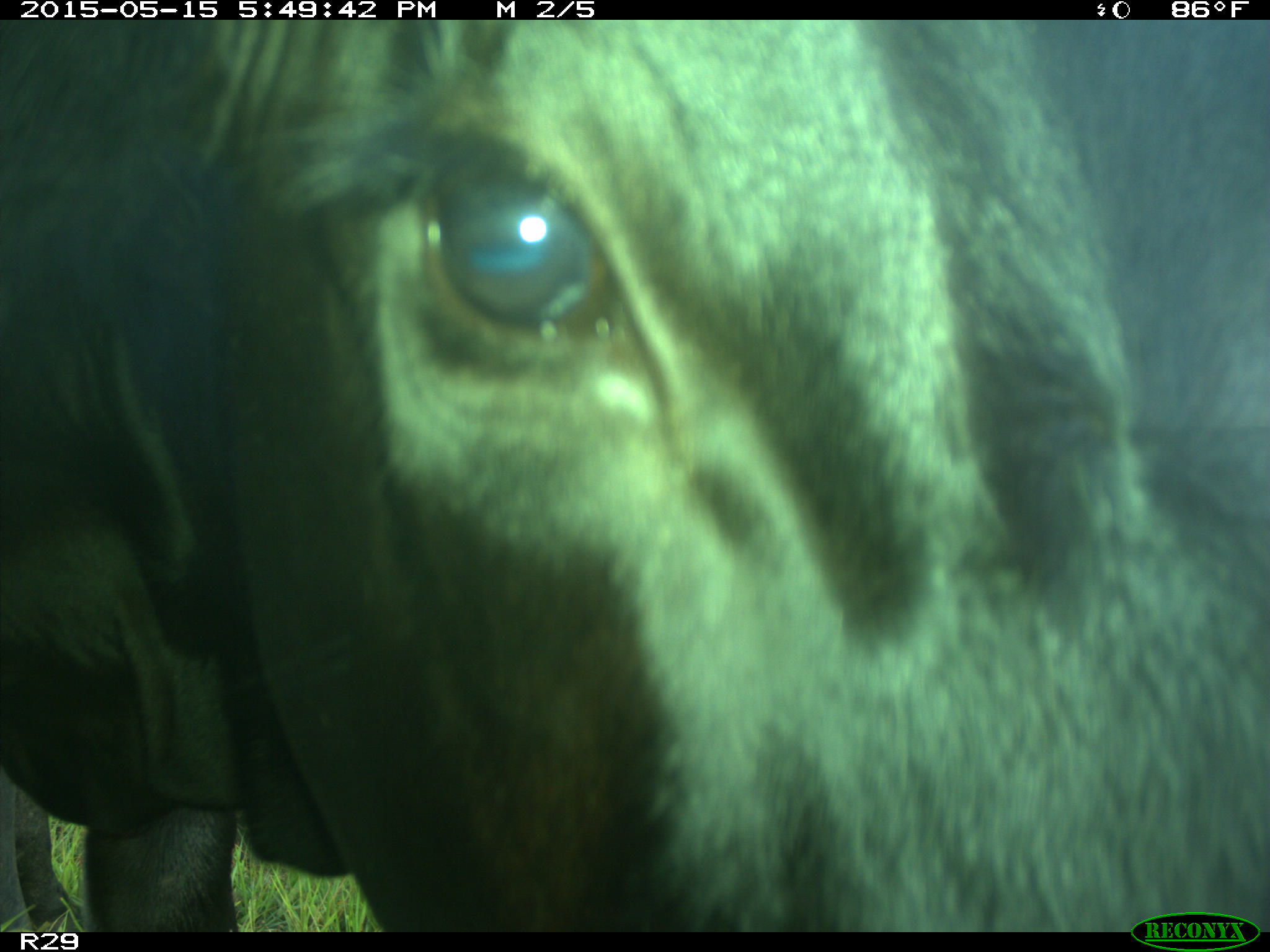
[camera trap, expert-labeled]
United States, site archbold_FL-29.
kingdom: Animalia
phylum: Chordata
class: Mammalia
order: Artiodactyla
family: Bovidae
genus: Bos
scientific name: Bos taurus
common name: domestic cow